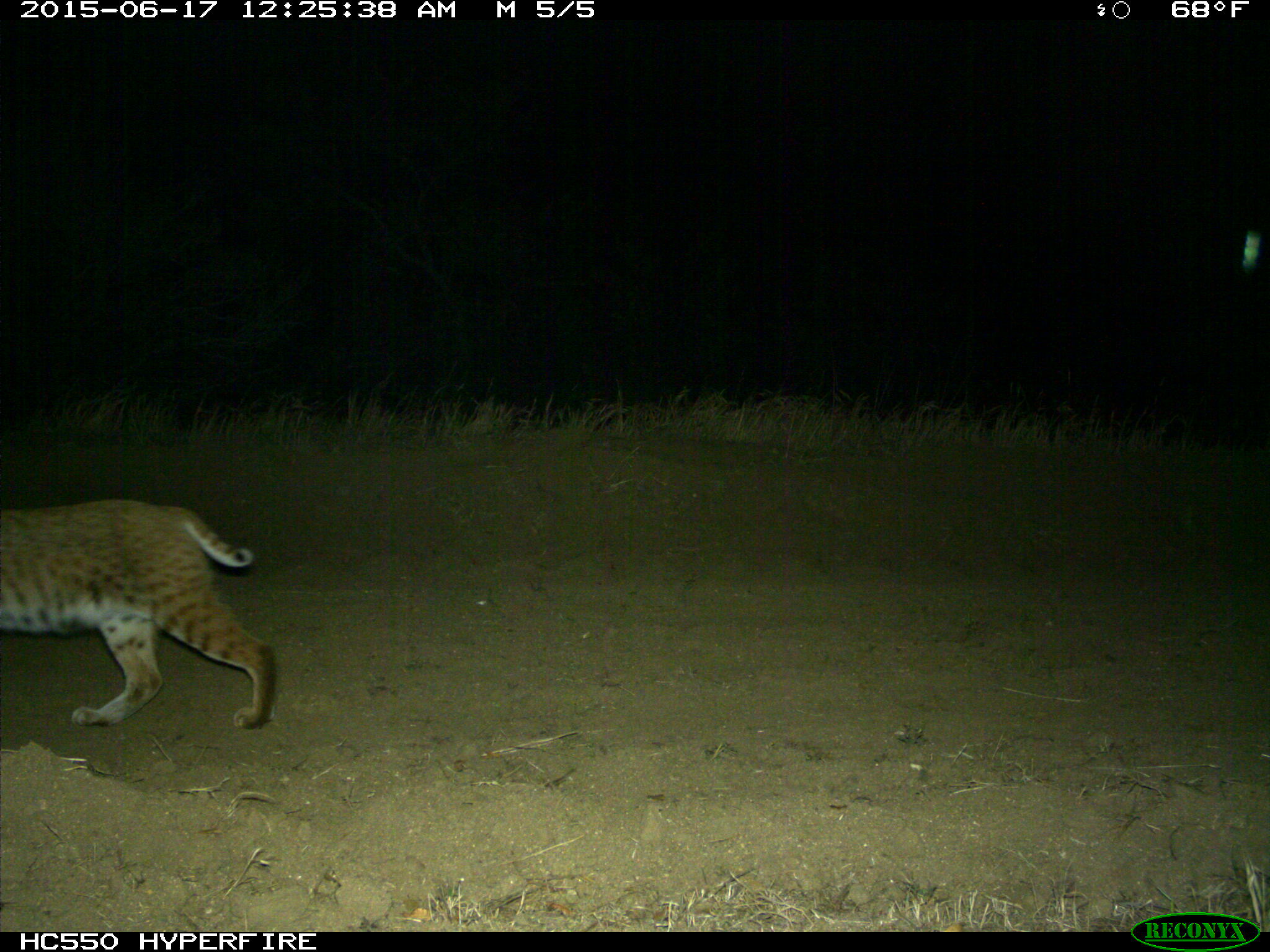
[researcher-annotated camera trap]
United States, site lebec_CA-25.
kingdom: Animalia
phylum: Chordata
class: Mammalia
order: Carnivora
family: Felidae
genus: Lynx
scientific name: Lynx rufus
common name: bobcat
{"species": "Lynx rufus (bobcat)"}